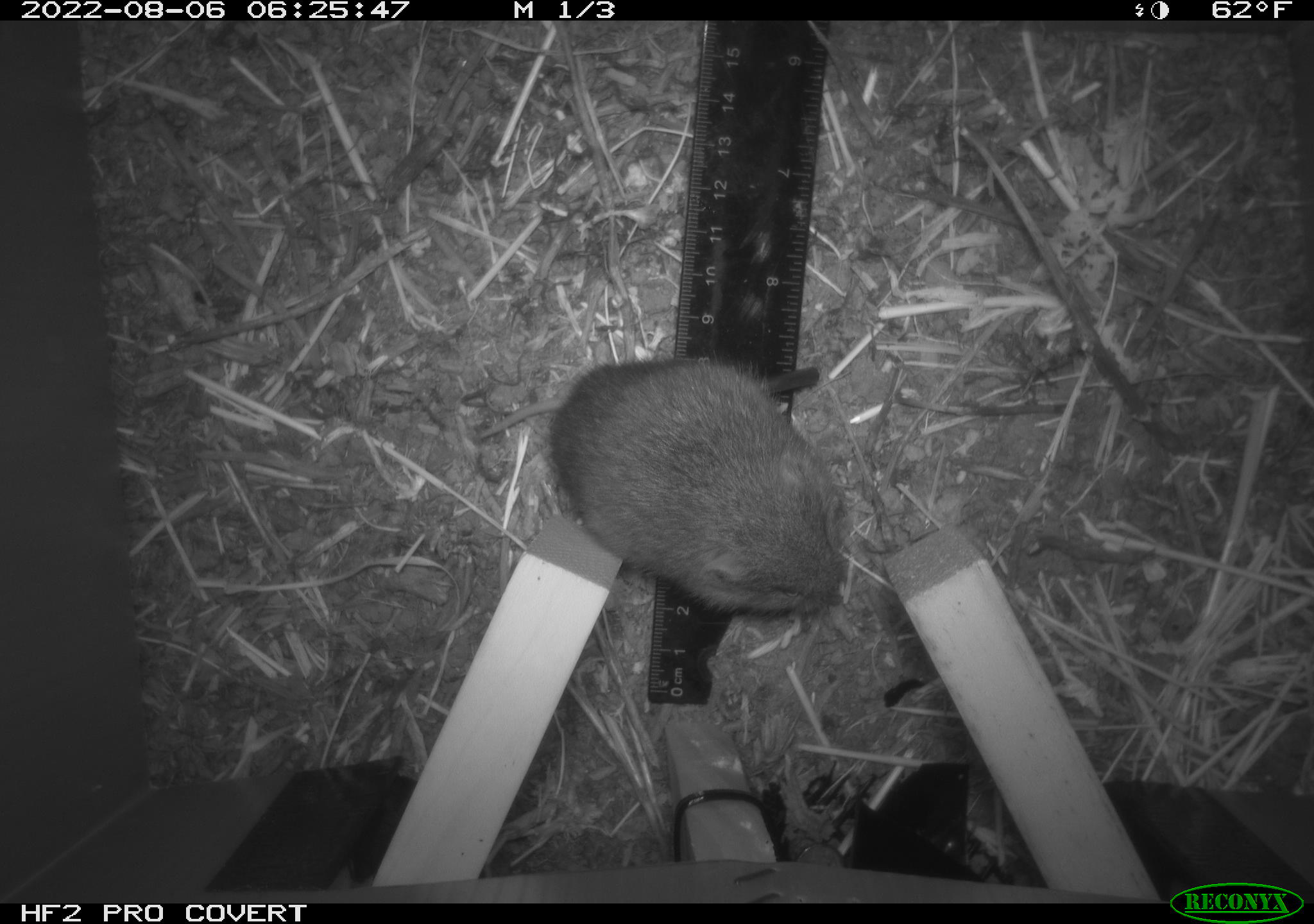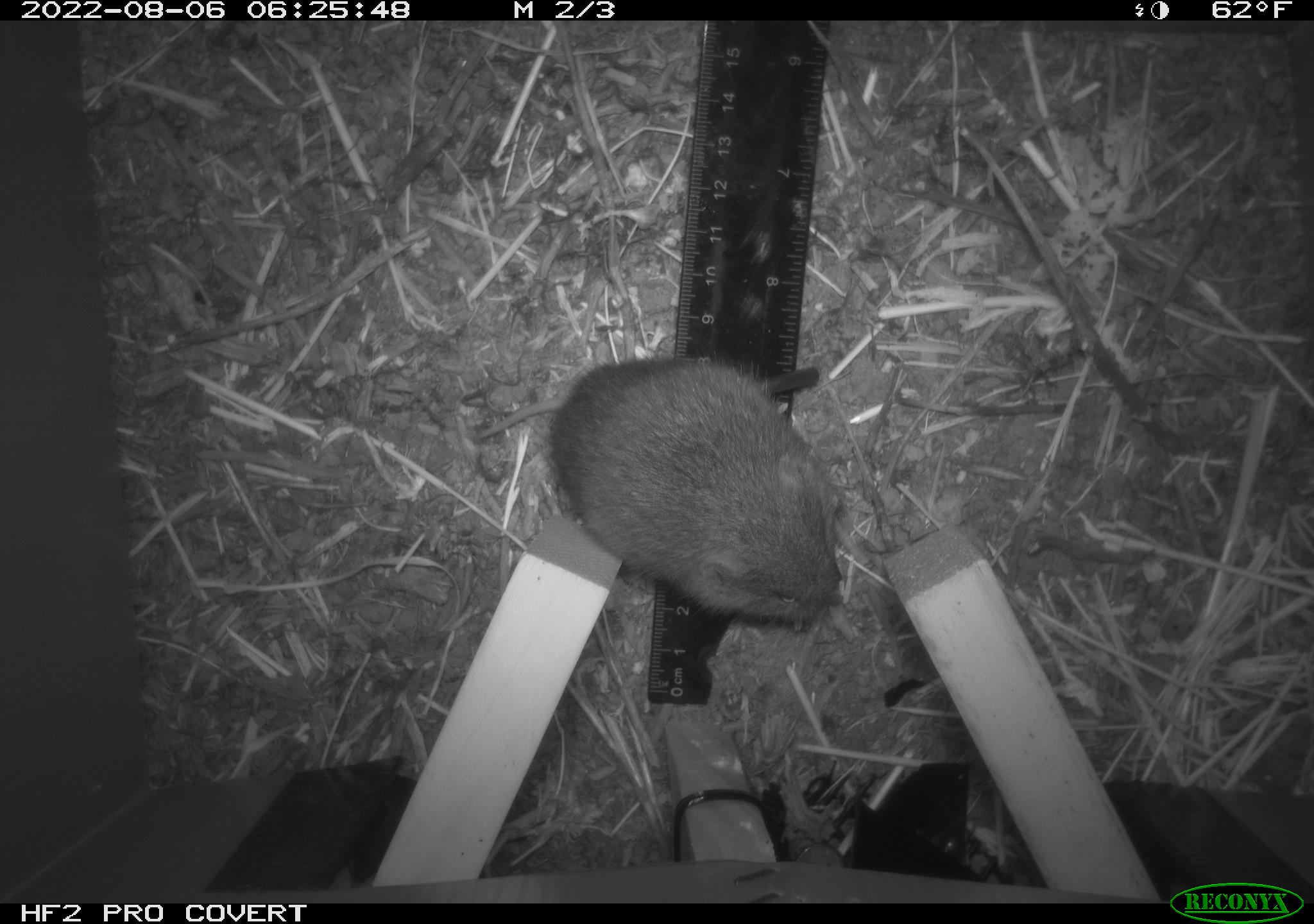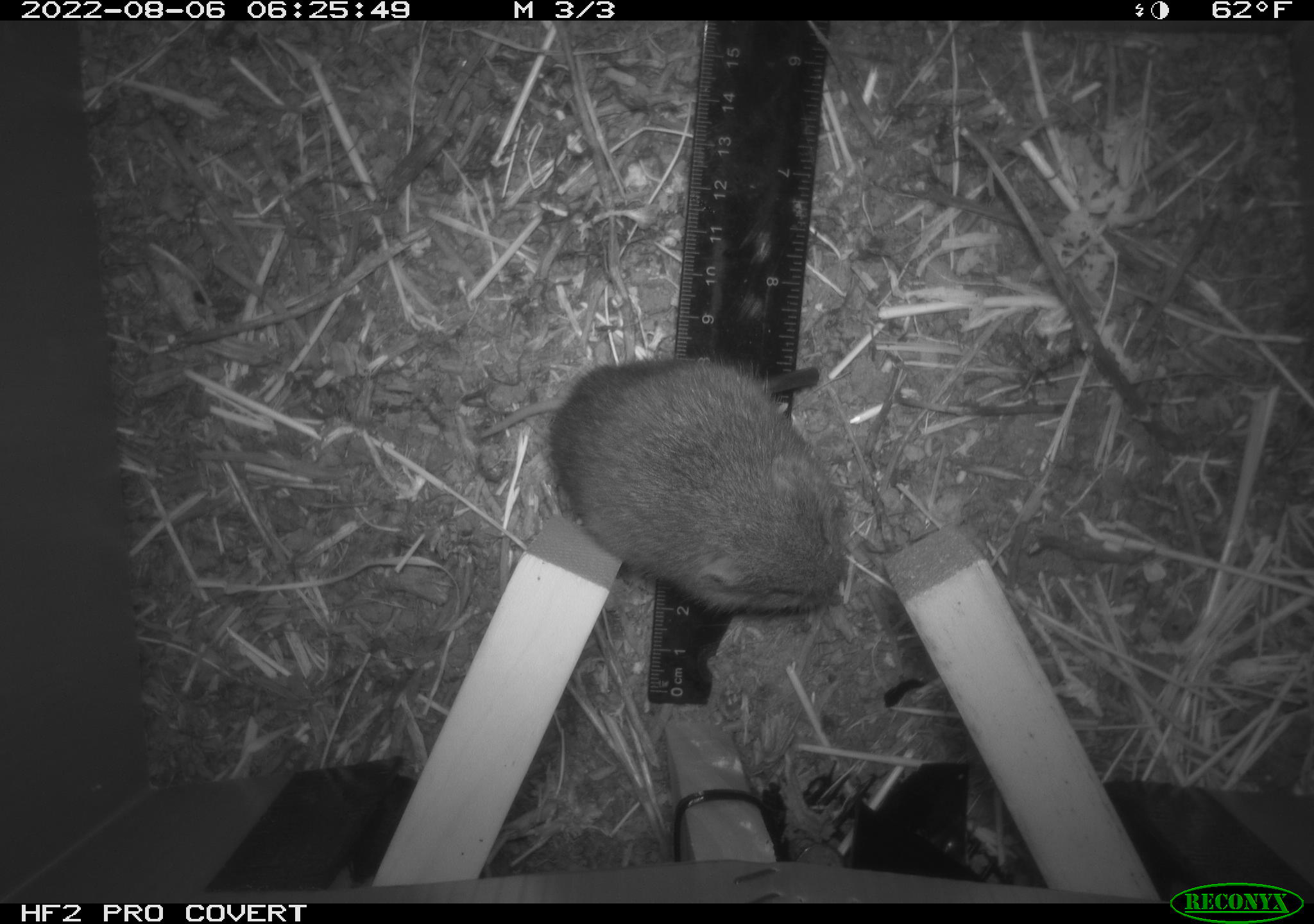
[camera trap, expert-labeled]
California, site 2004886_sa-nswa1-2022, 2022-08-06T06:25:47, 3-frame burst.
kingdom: Animalia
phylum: Chordata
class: Mammalia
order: Rodentia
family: Cricetidae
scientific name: Cricetidae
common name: hamsters, voles, lemmings, and allies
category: cricetidae family